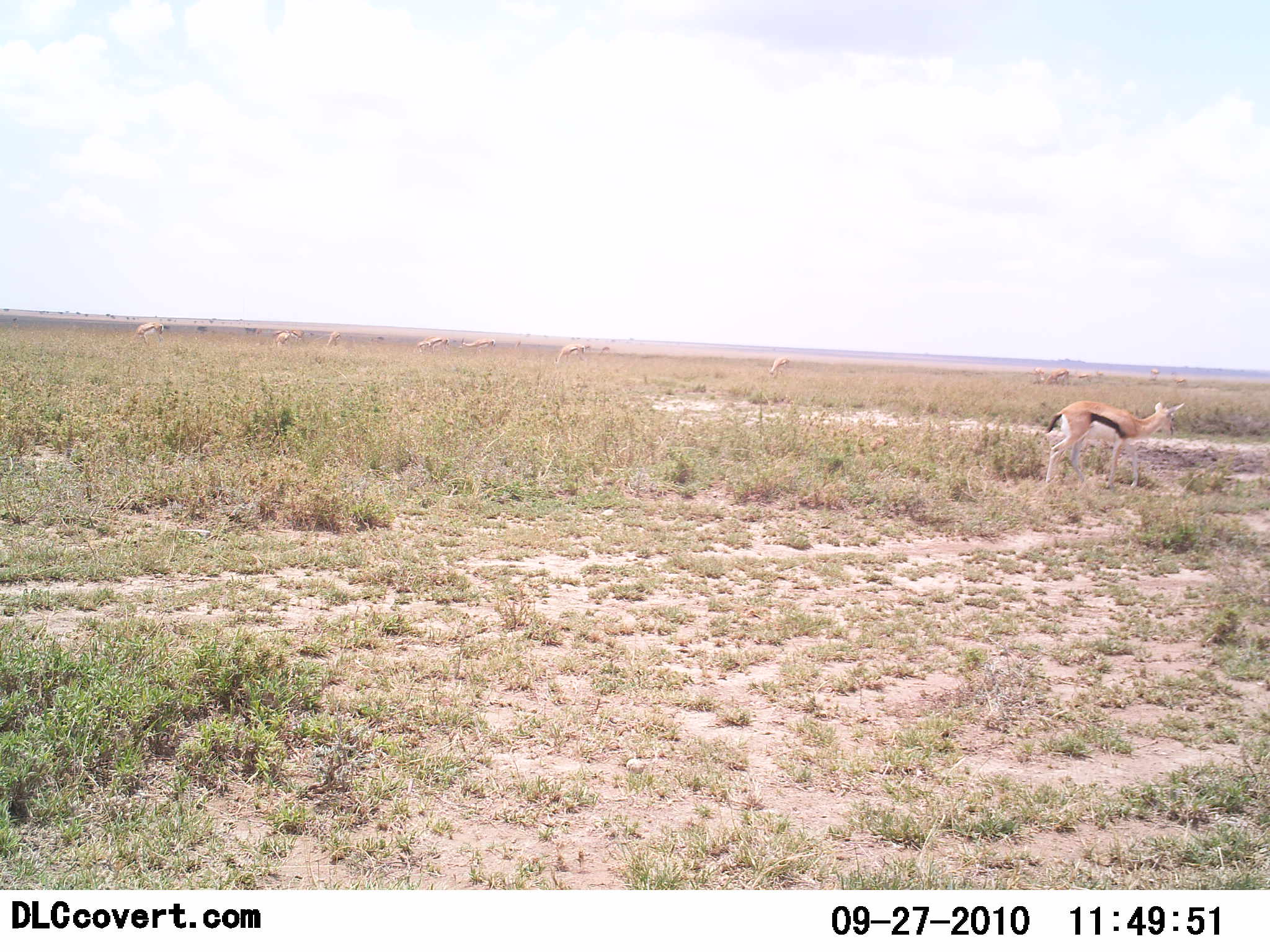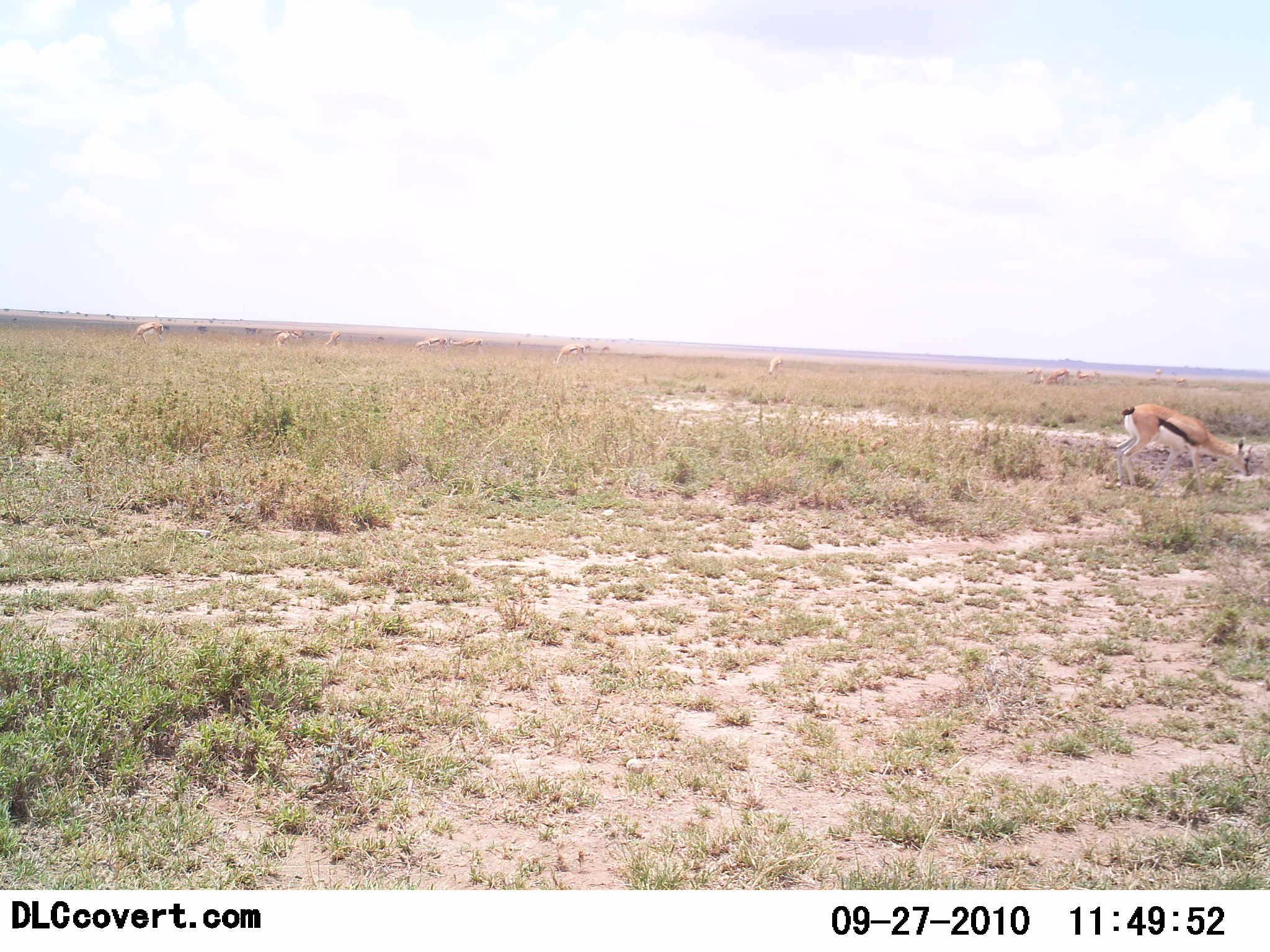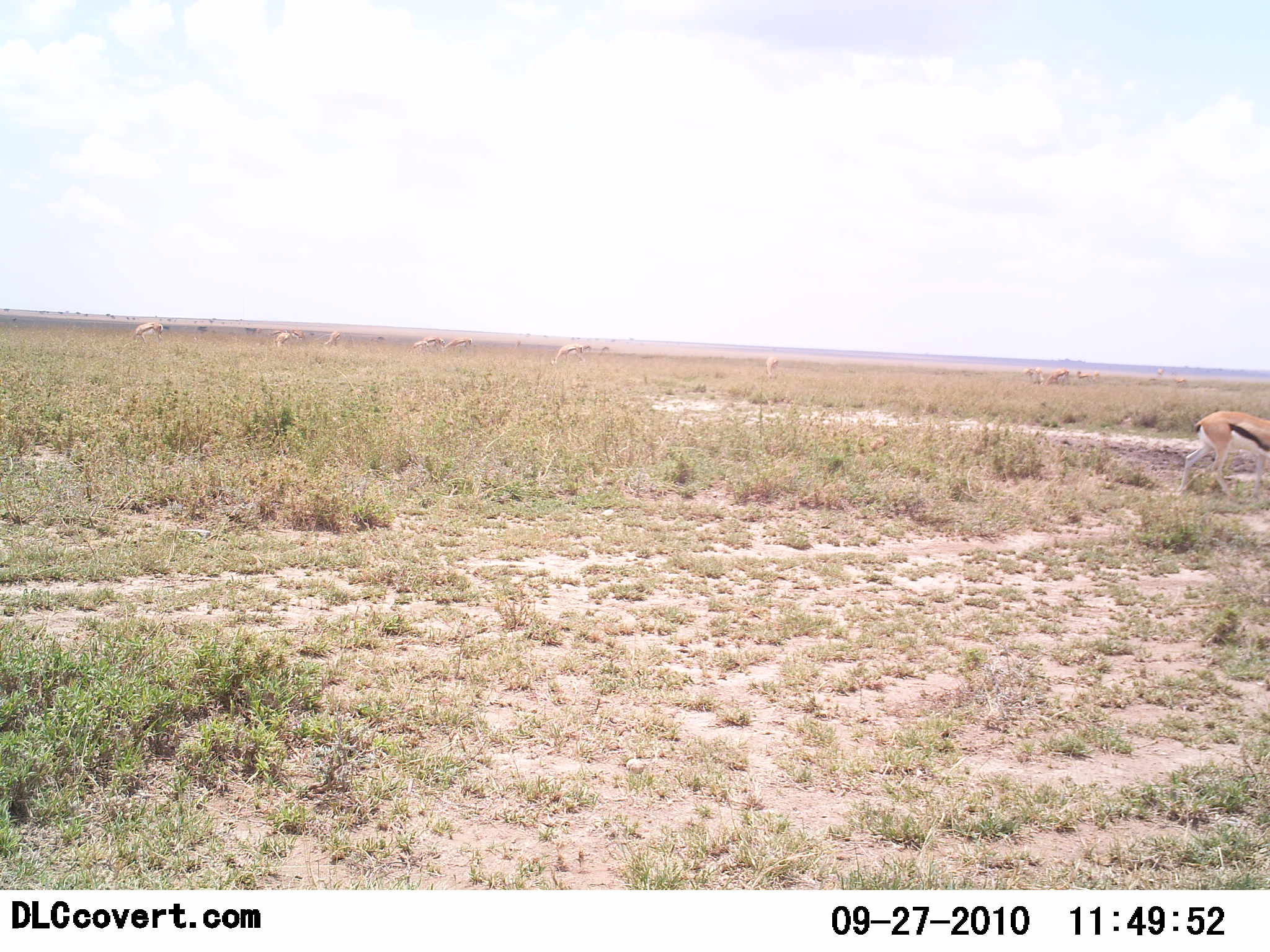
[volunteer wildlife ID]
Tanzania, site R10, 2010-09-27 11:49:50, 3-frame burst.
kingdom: Animalia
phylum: Chordata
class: Mammalia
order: Artiodactyla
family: Bovidae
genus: Eudorcas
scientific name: Eudorcas thomsonii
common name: thomson's gazelle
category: gazellethomsons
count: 1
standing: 24%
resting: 0%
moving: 65%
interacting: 0%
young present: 0%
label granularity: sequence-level